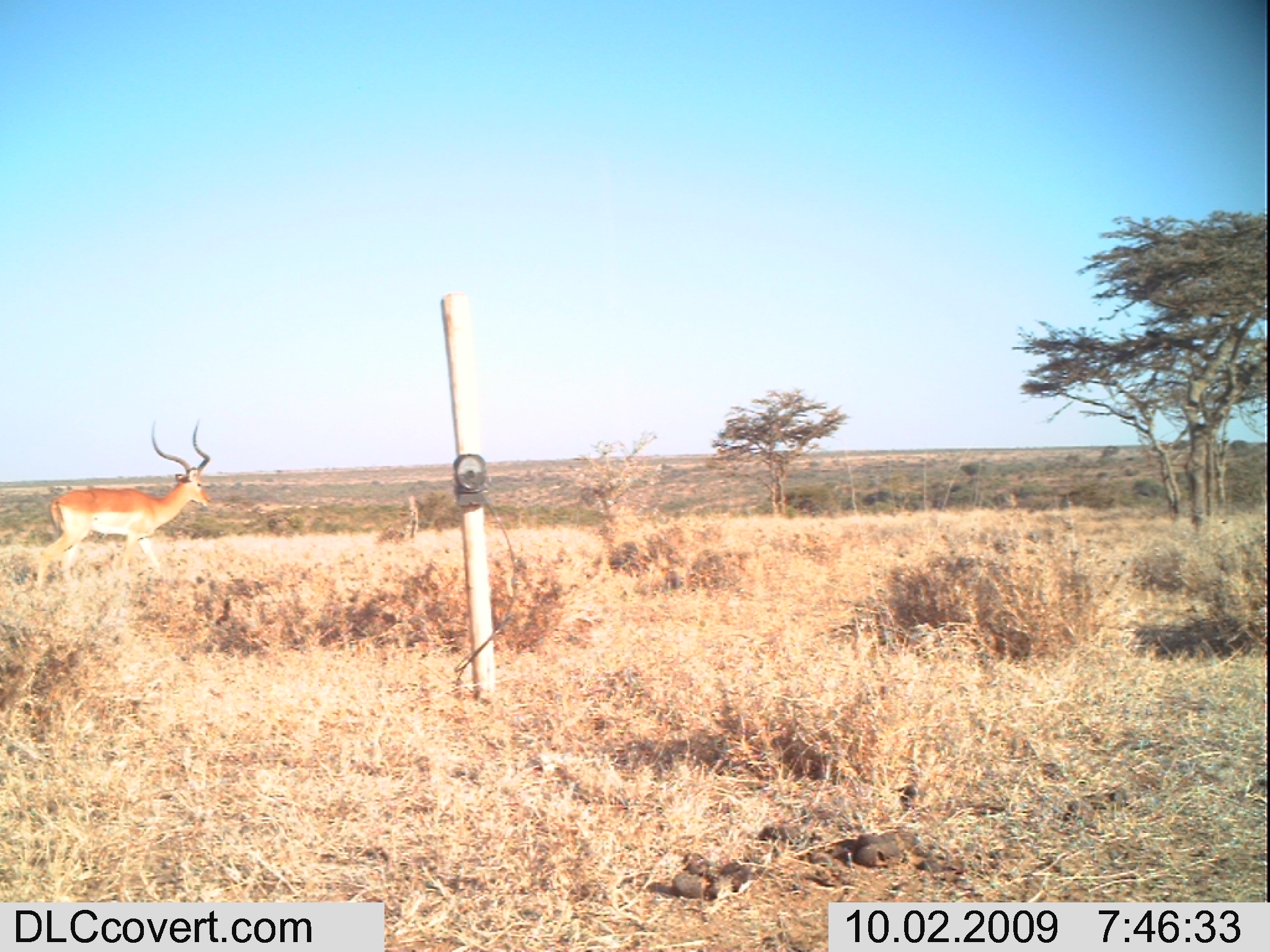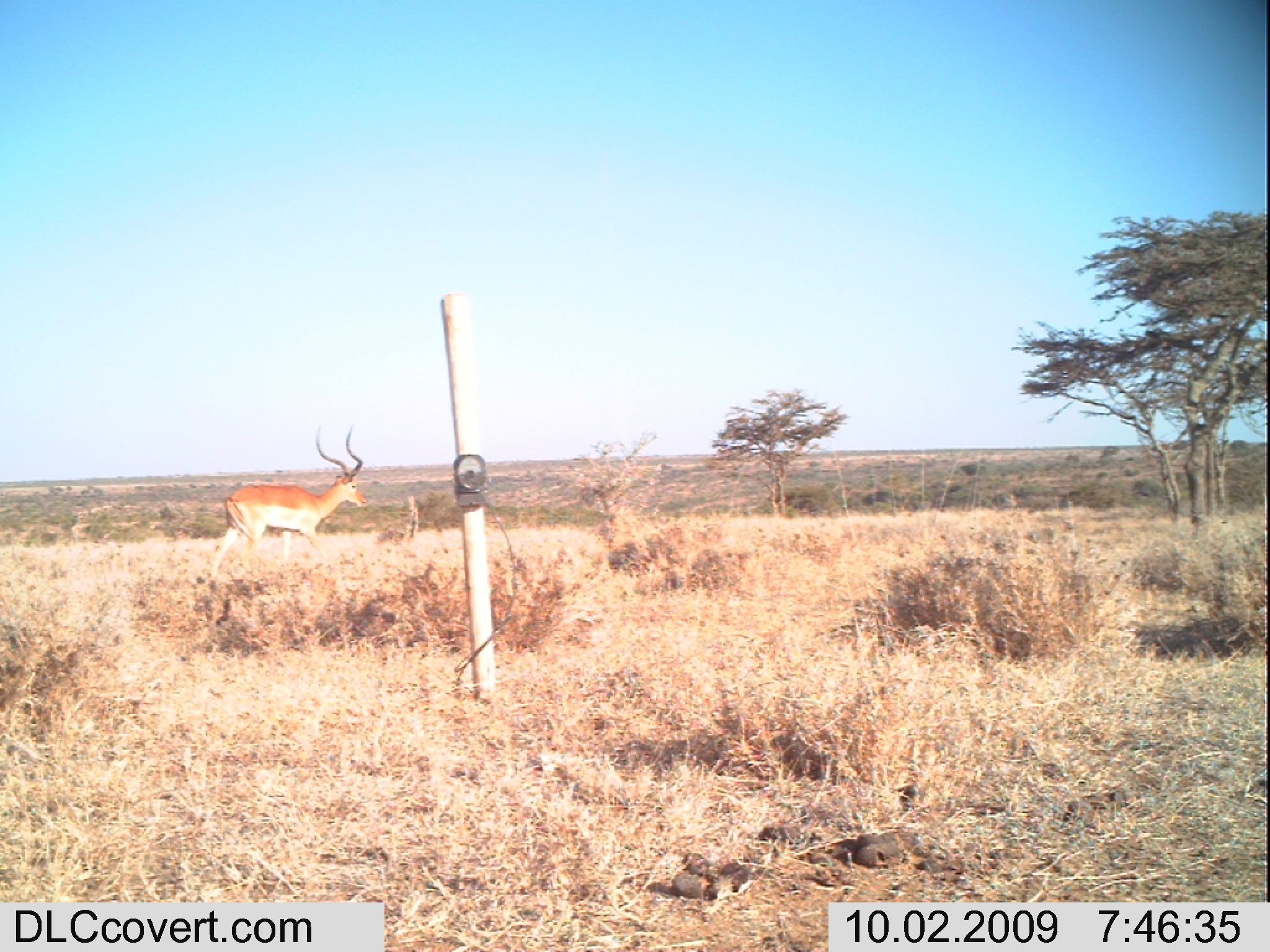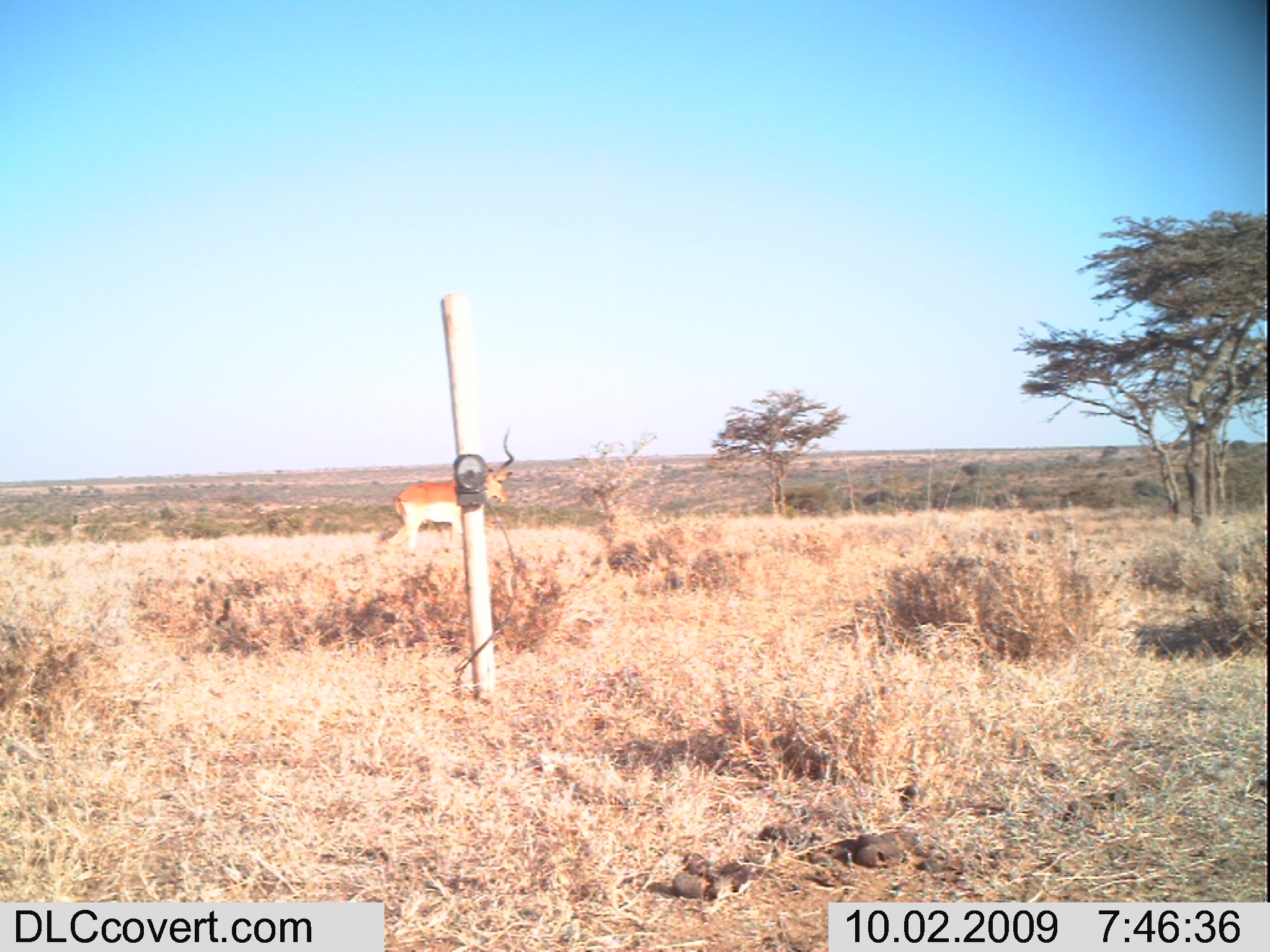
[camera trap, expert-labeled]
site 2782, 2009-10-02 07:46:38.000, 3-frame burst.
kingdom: Animalia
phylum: Chordata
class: Mammalia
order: Artiodactyla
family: Bovidae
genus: Aepyceros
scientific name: Aepyceros melampus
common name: impala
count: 1